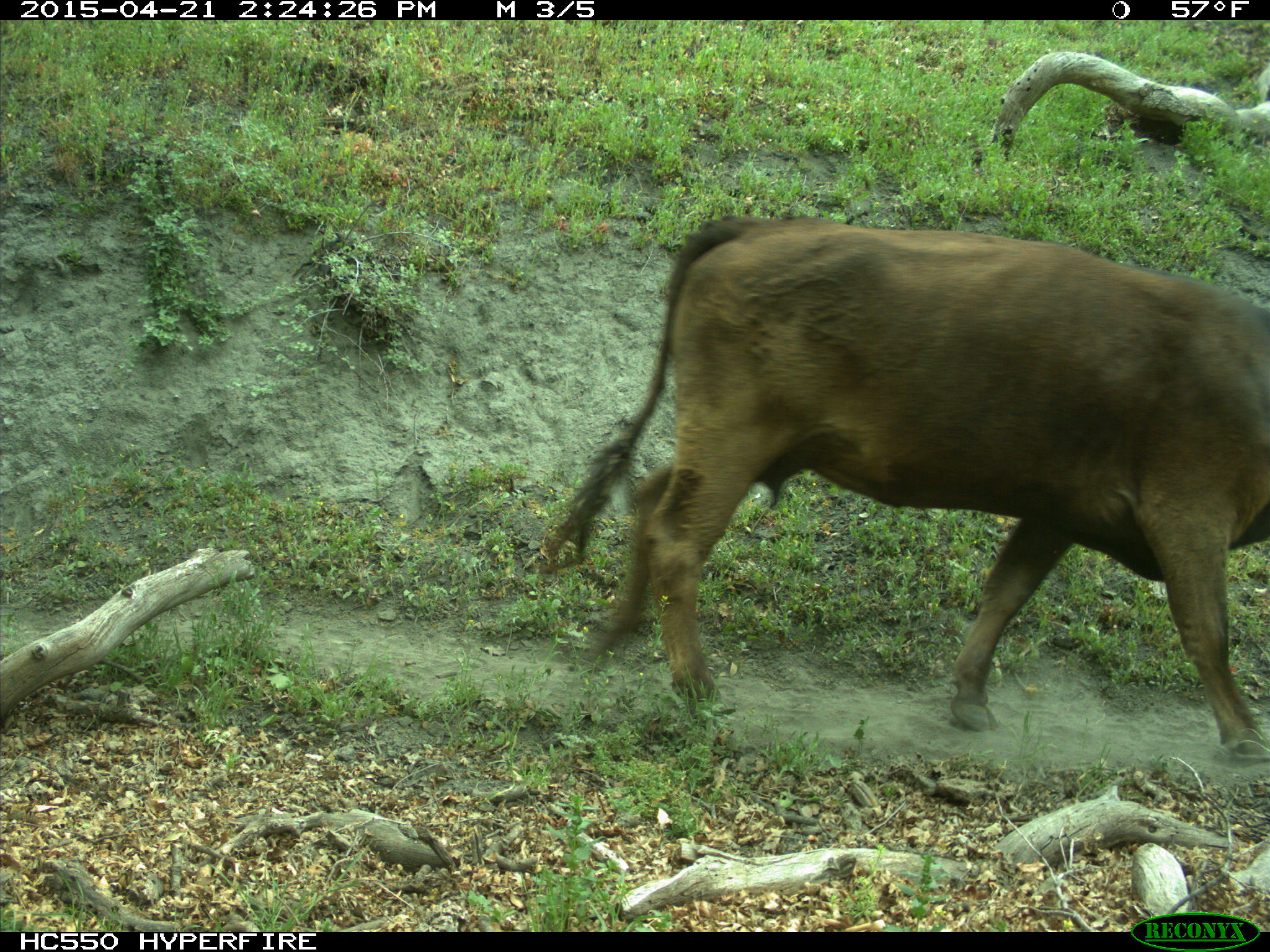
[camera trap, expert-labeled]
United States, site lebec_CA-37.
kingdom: Animalia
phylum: Chordata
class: Mammalia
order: Artiodactyla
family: Bovidae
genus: Bos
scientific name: Bos taurus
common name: domestic cow